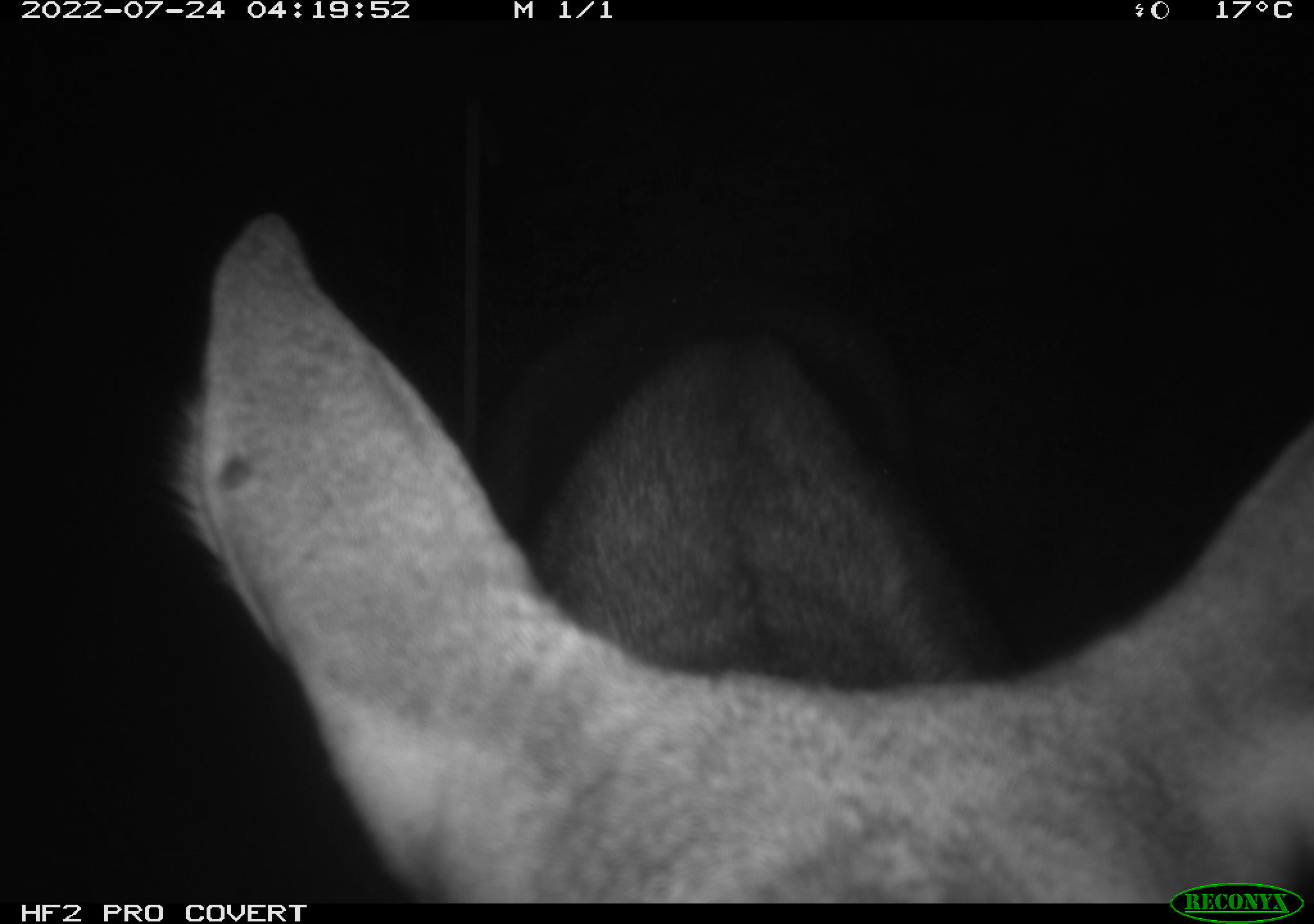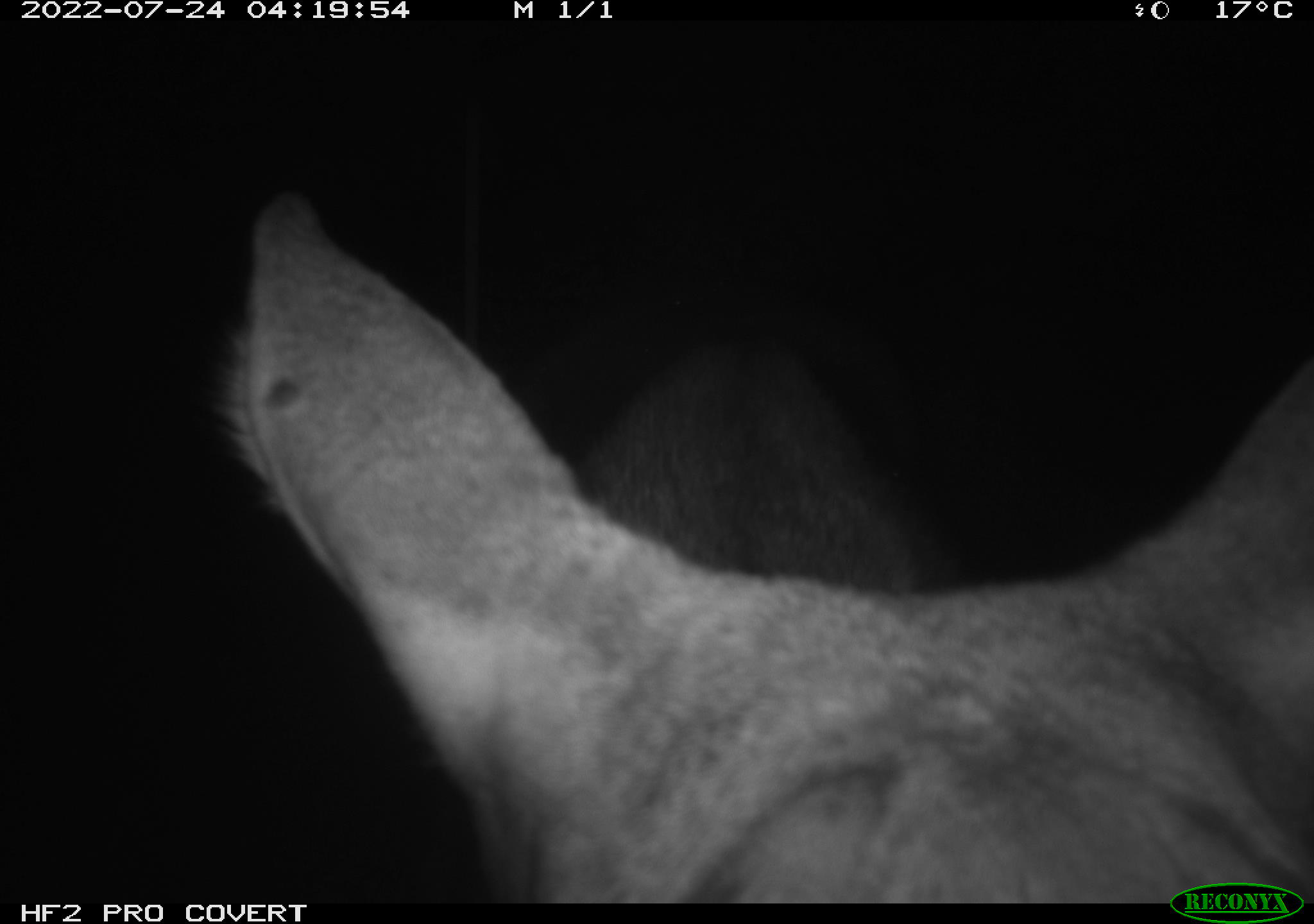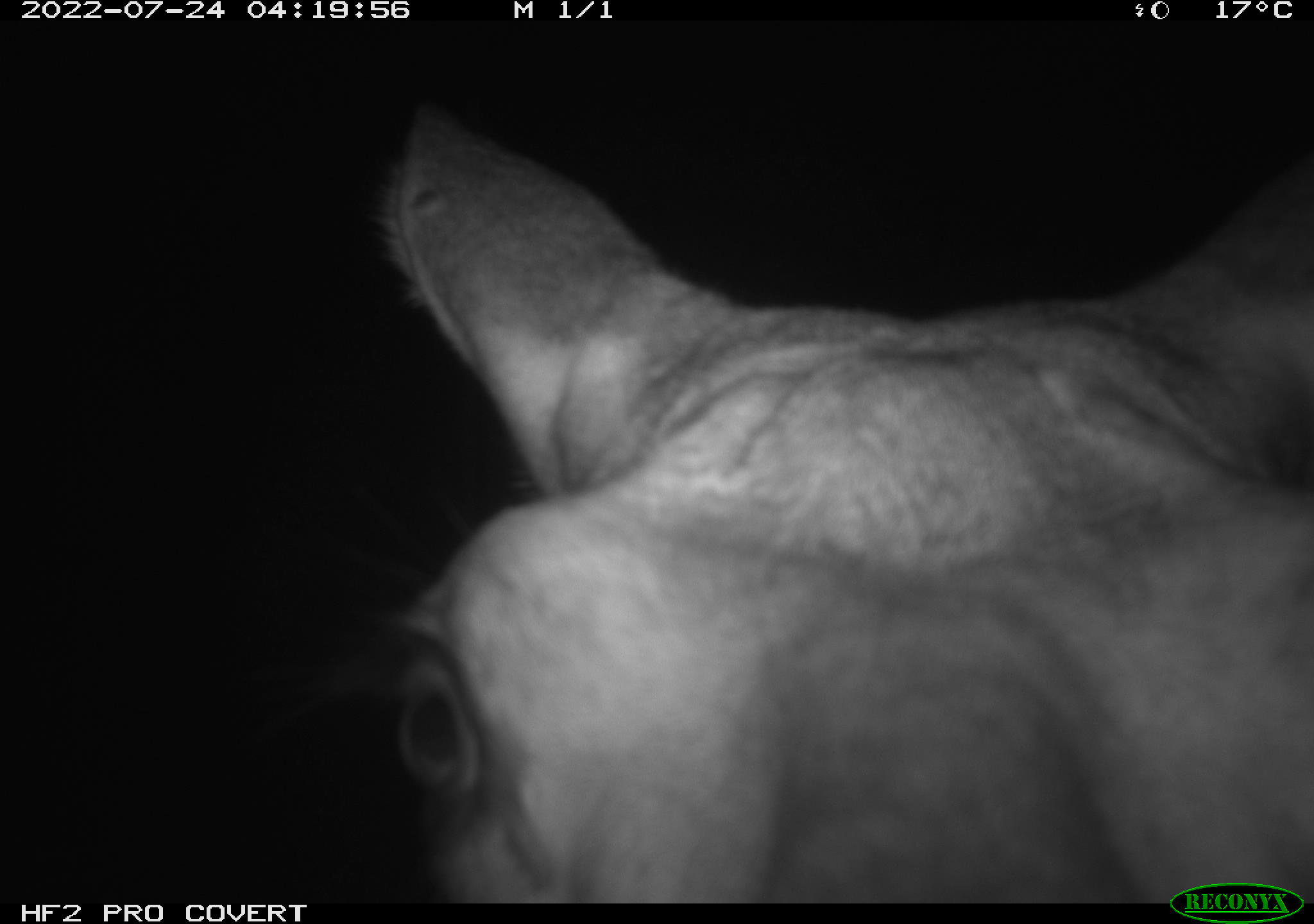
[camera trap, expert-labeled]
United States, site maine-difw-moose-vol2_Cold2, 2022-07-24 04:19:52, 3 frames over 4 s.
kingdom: Animalia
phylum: Chordata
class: Mammalia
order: Artiodactyla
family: Cervidae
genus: Alces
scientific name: Alces alces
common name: moose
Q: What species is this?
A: Moose (Alces alces).